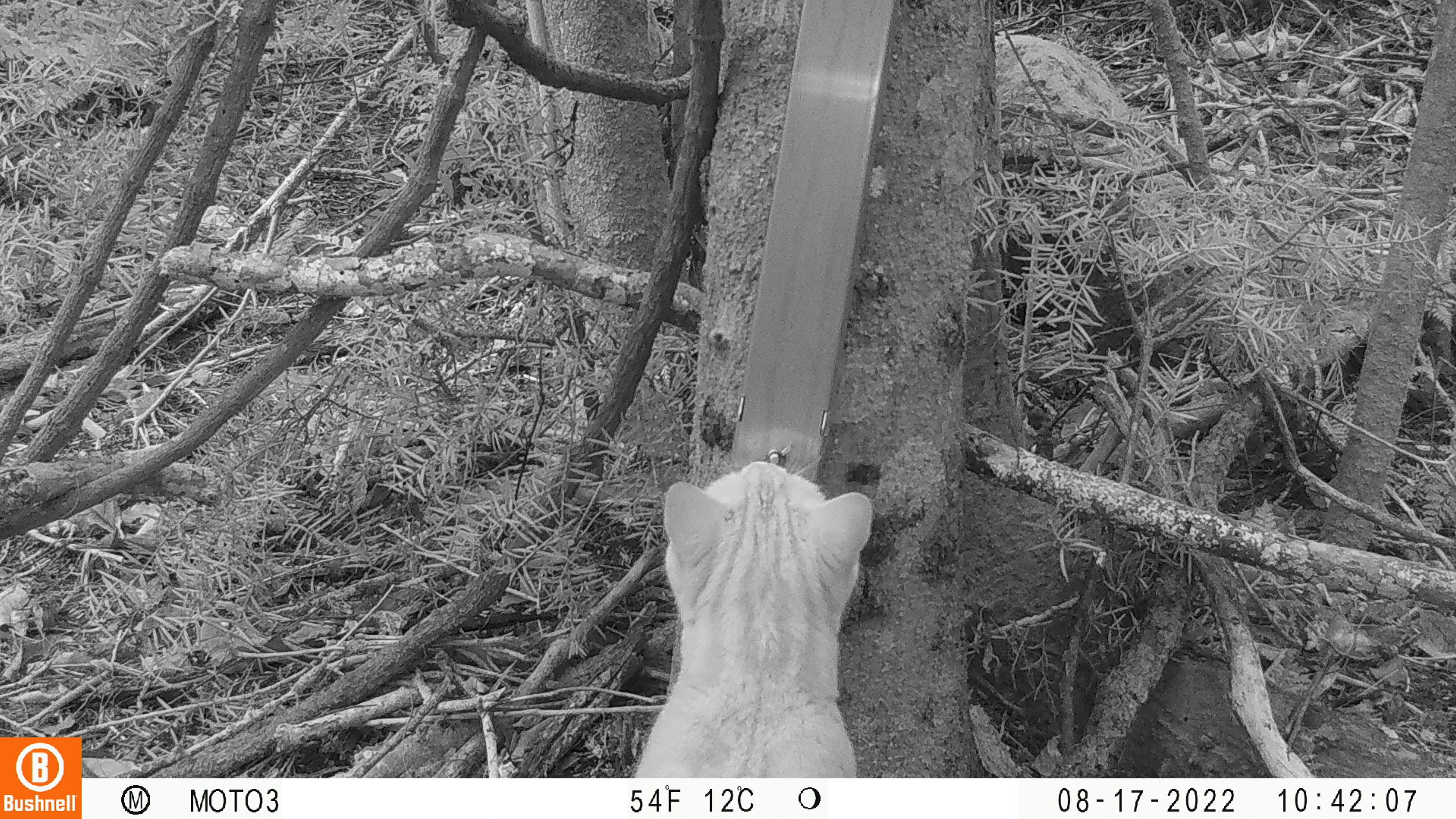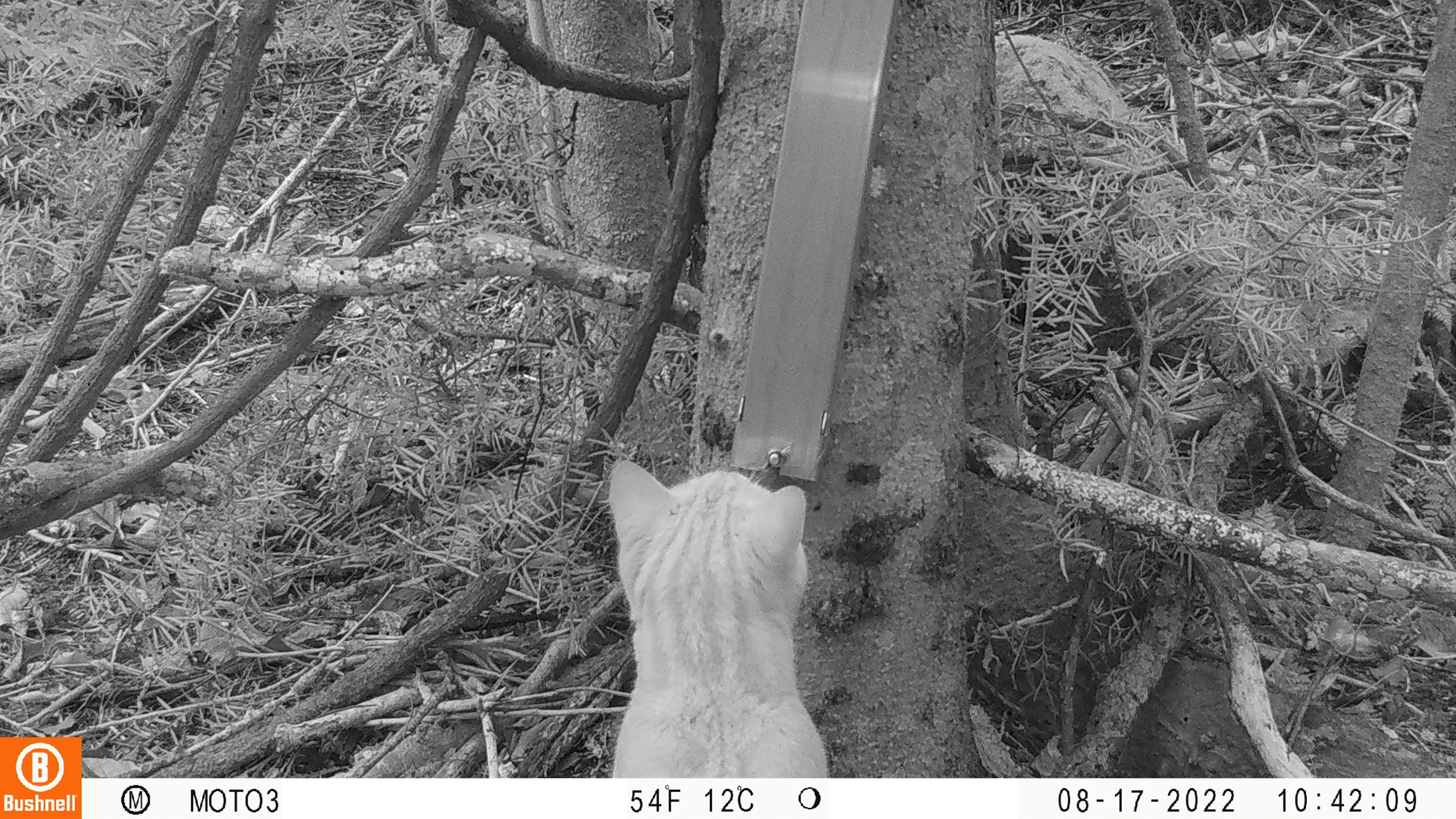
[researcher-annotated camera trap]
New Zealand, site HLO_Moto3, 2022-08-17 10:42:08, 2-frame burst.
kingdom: Animalia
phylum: Chordata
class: Mammalia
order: Carnivora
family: Felidae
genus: Felis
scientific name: Felis catus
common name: domestic cat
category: cat